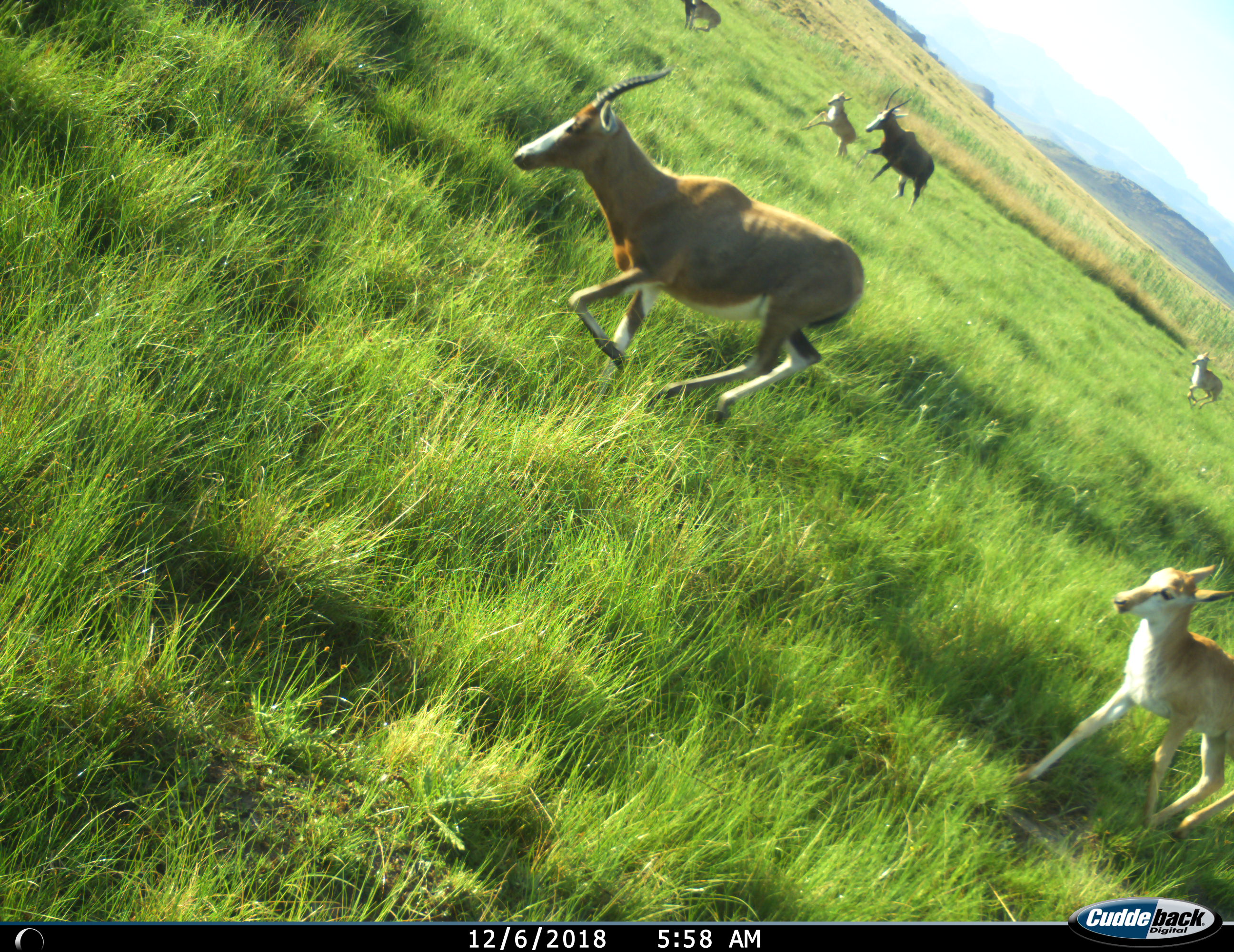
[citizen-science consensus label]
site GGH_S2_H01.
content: unidentified animal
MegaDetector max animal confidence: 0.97